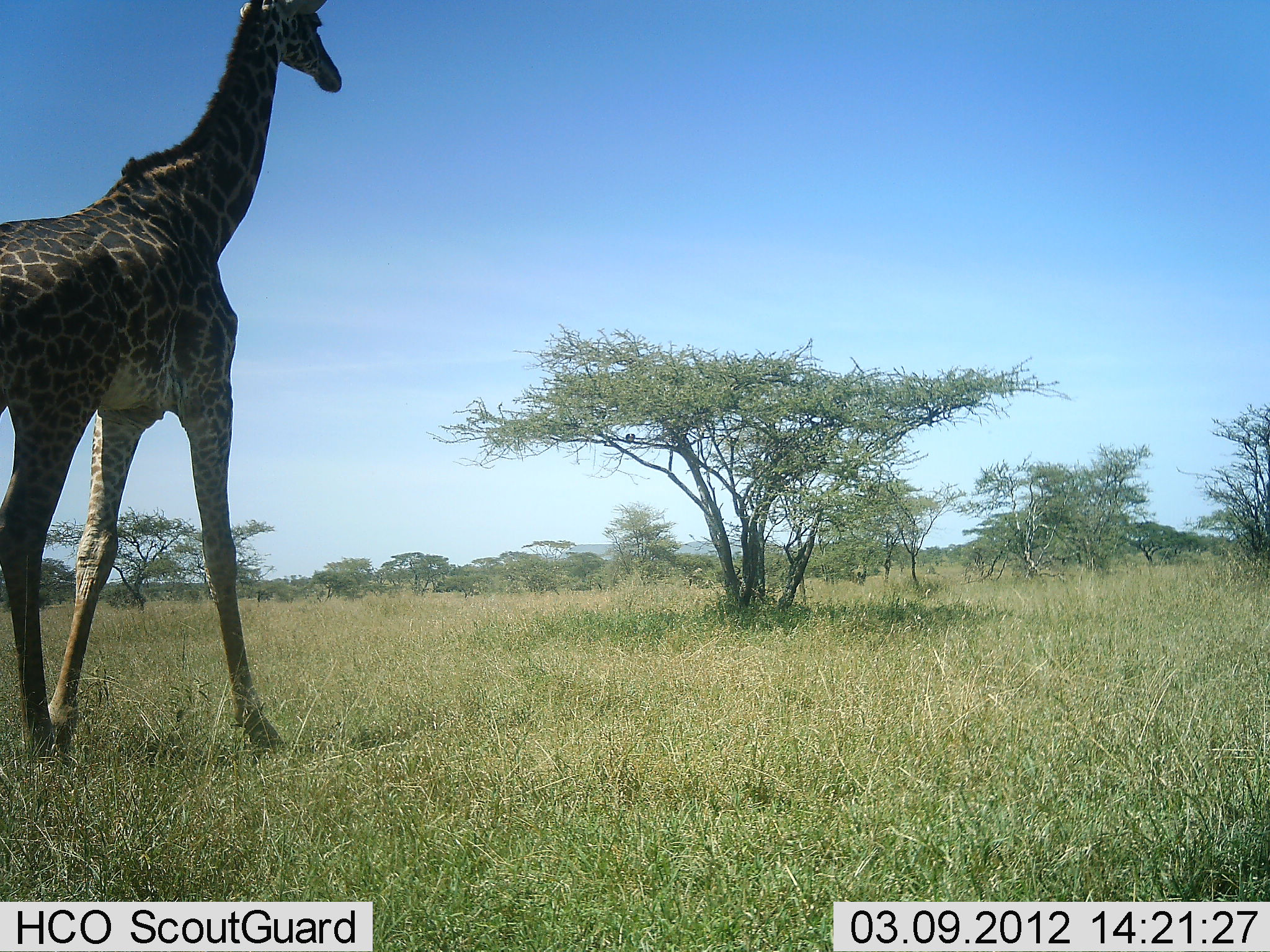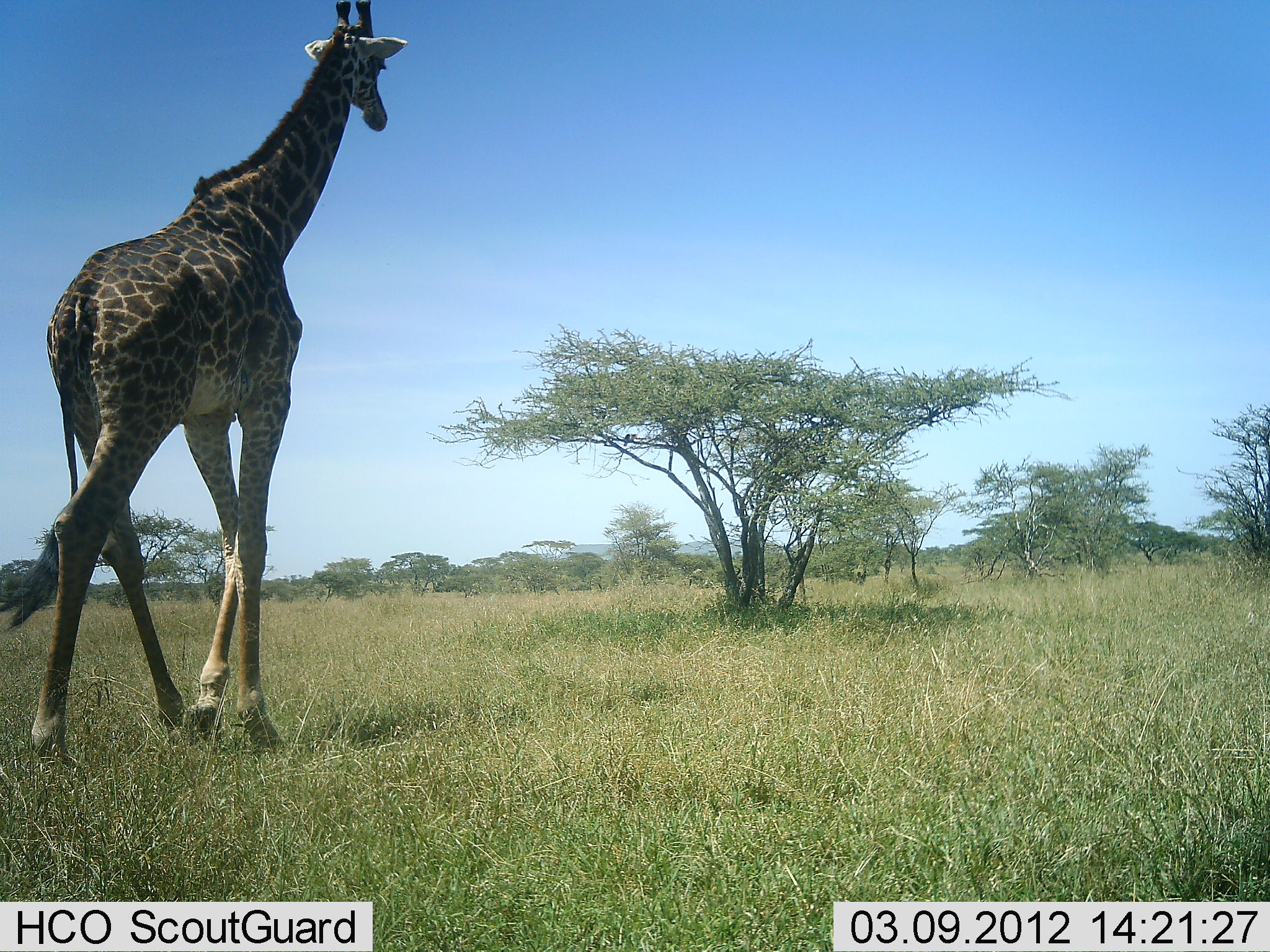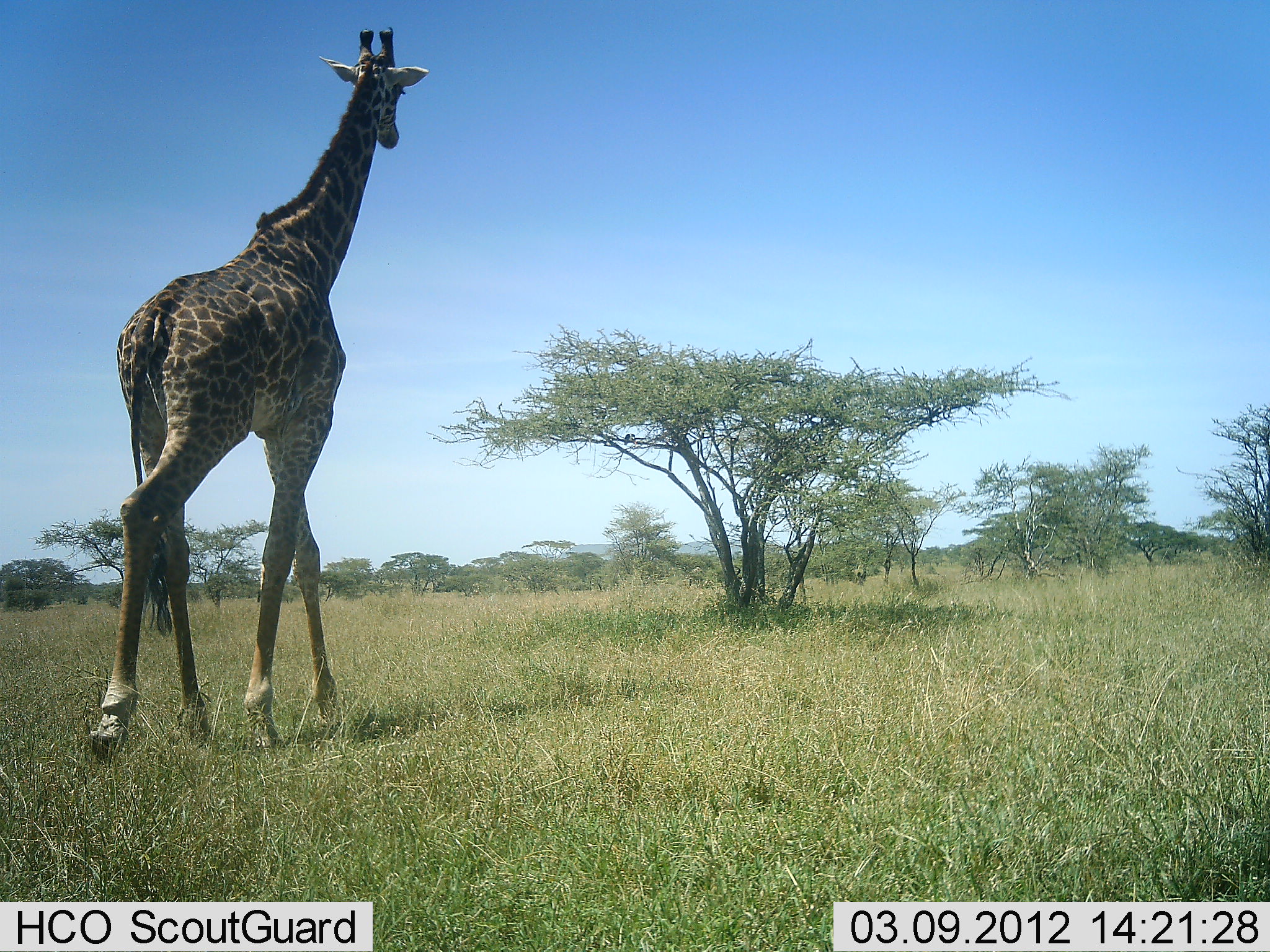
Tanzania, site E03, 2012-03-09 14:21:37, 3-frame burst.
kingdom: Animalia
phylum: Chordata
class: Mammalia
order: Artiodactyla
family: Giraffidae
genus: Giraffa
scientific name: Giraffa camelopardalis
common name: giraffe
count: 1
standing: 8%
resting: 0%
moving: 100%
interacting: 0%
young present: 0%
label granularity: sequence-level